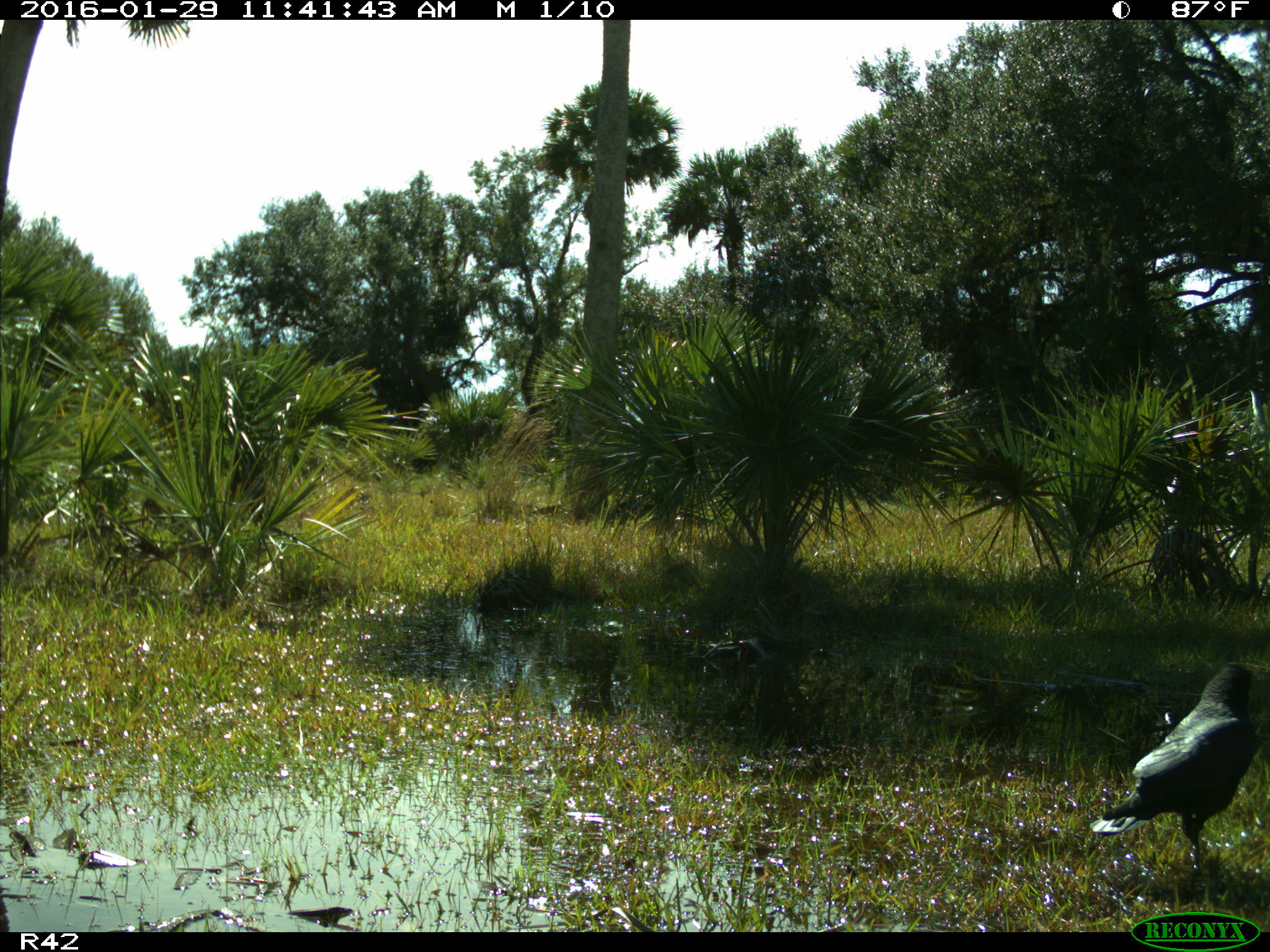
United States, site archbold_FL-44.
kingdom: Animalia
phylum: Chordata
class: Aves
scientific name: Aves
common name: birds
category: unidentified bird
Unidentified bird (birds) (Aves).